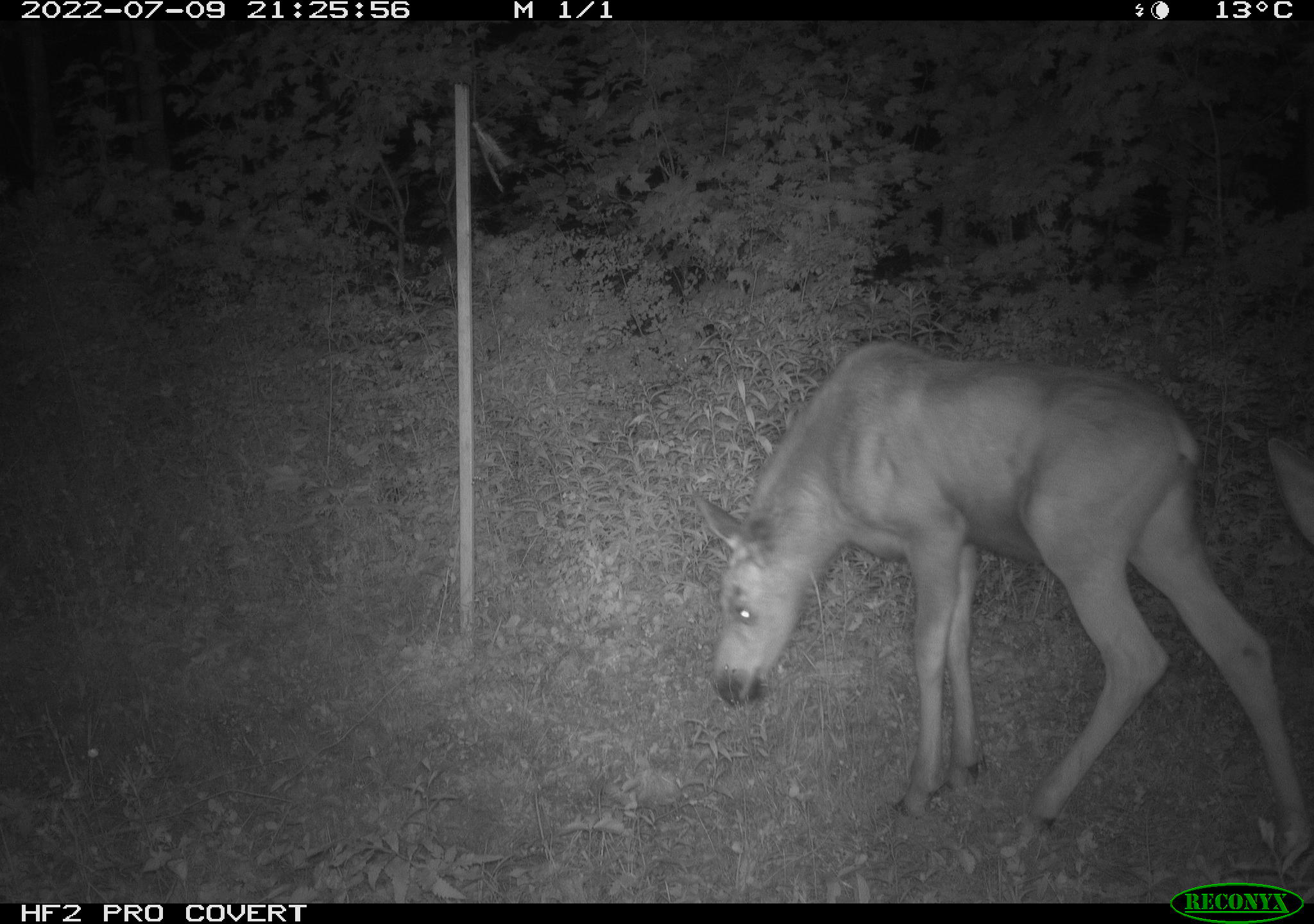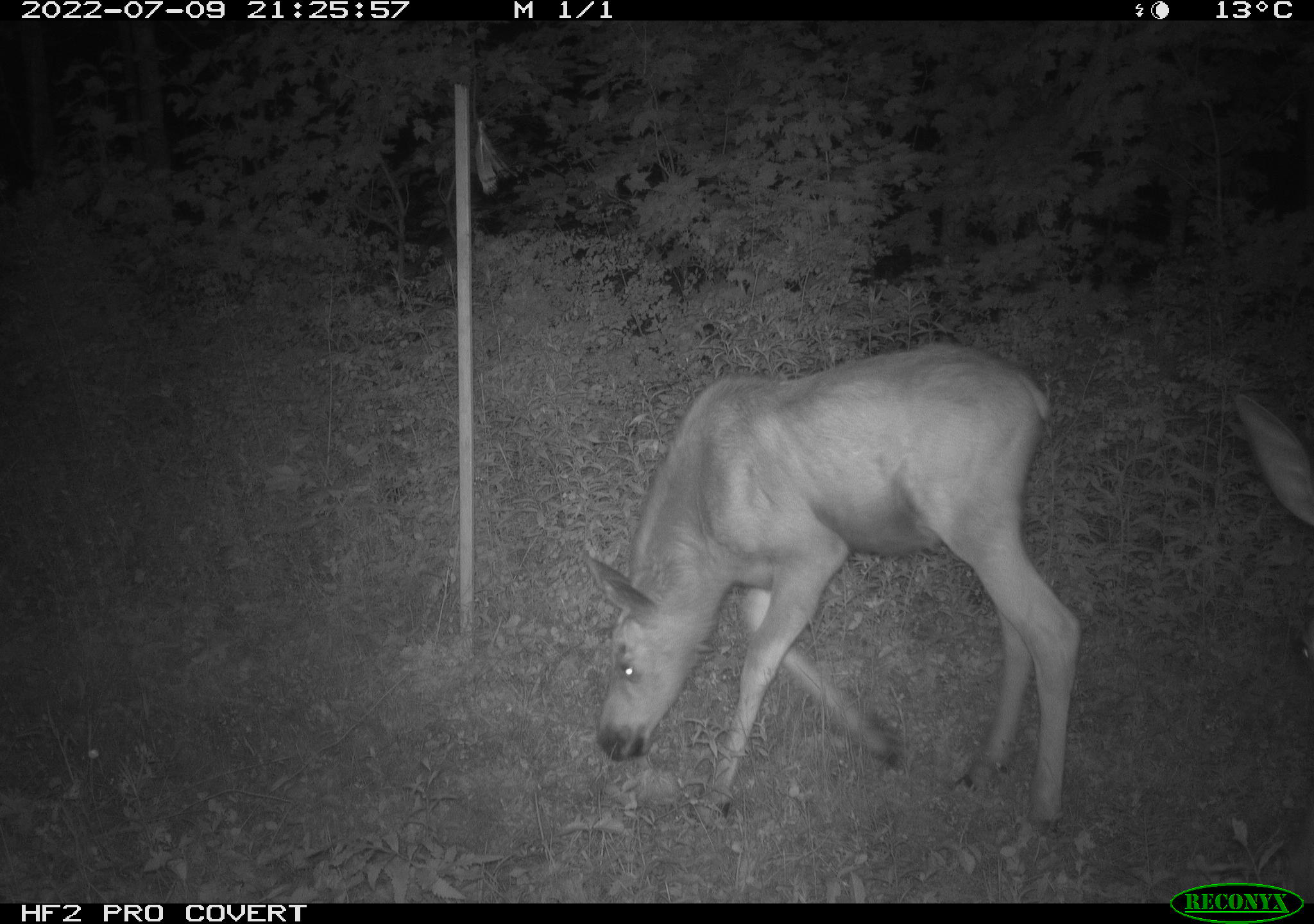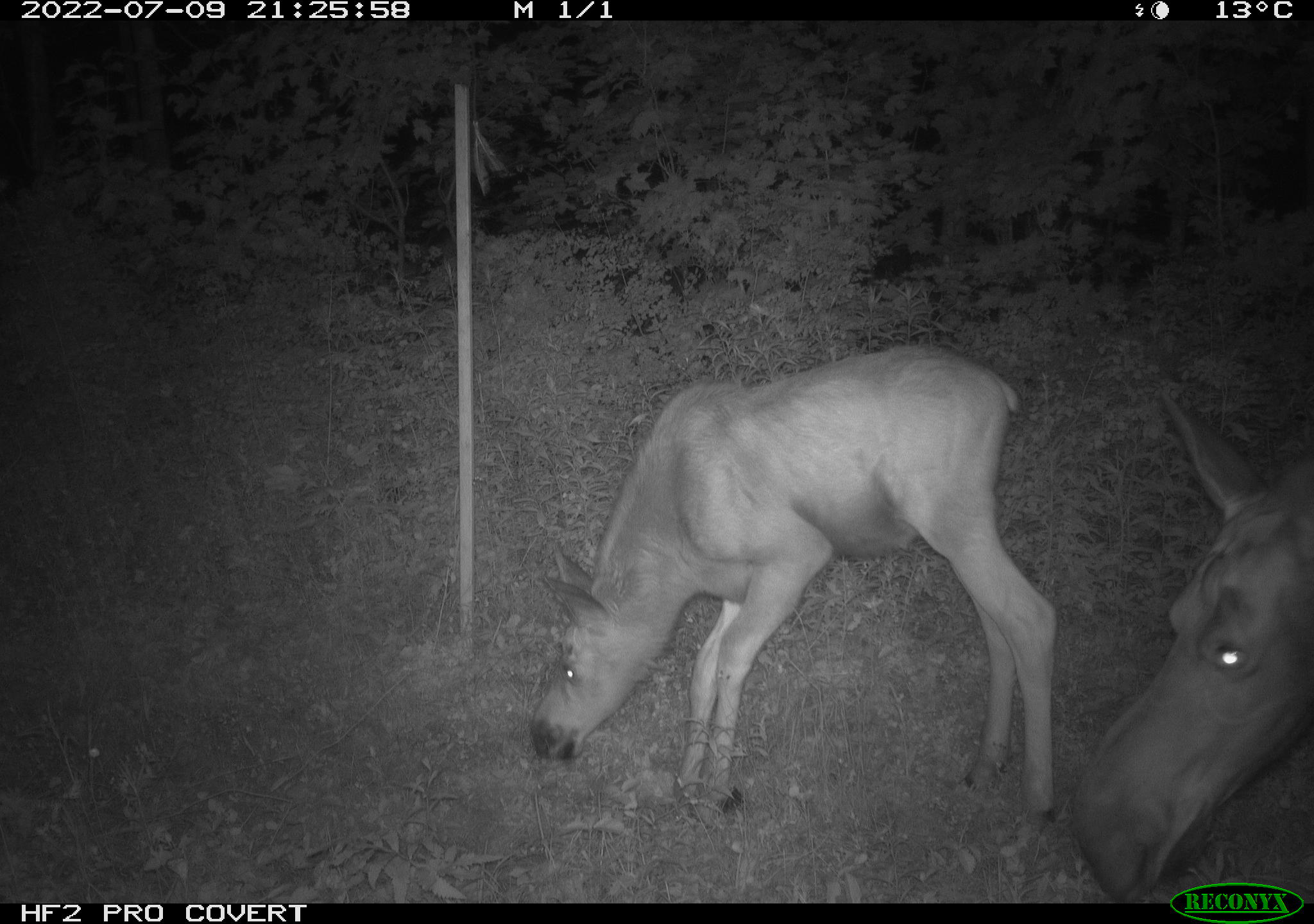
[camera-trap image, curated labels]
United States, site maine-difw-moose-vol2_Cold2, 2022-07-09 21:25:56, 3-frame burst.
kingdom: Animalia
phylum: Chordata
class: Mammalia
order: Artiodactyla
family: Cervidae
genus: Alces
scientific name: Alces alces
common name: moose